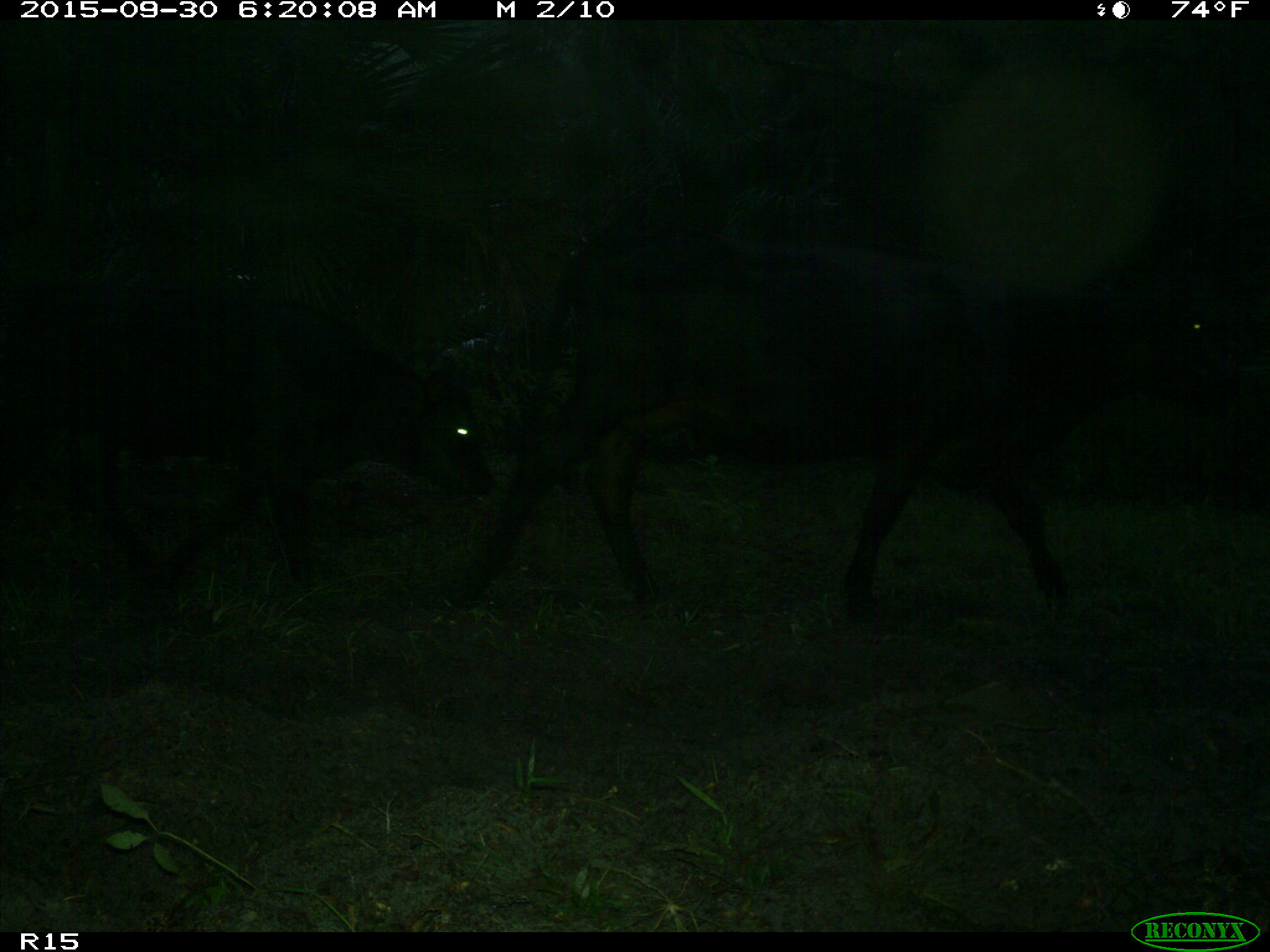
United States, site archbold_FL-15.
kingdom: Animalia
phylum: Chordata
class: Mammalia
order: Artiodactyla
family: Bovidae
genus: Bos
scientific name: Bos taurus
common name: domestic cow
Bos taurus (domestic cow).